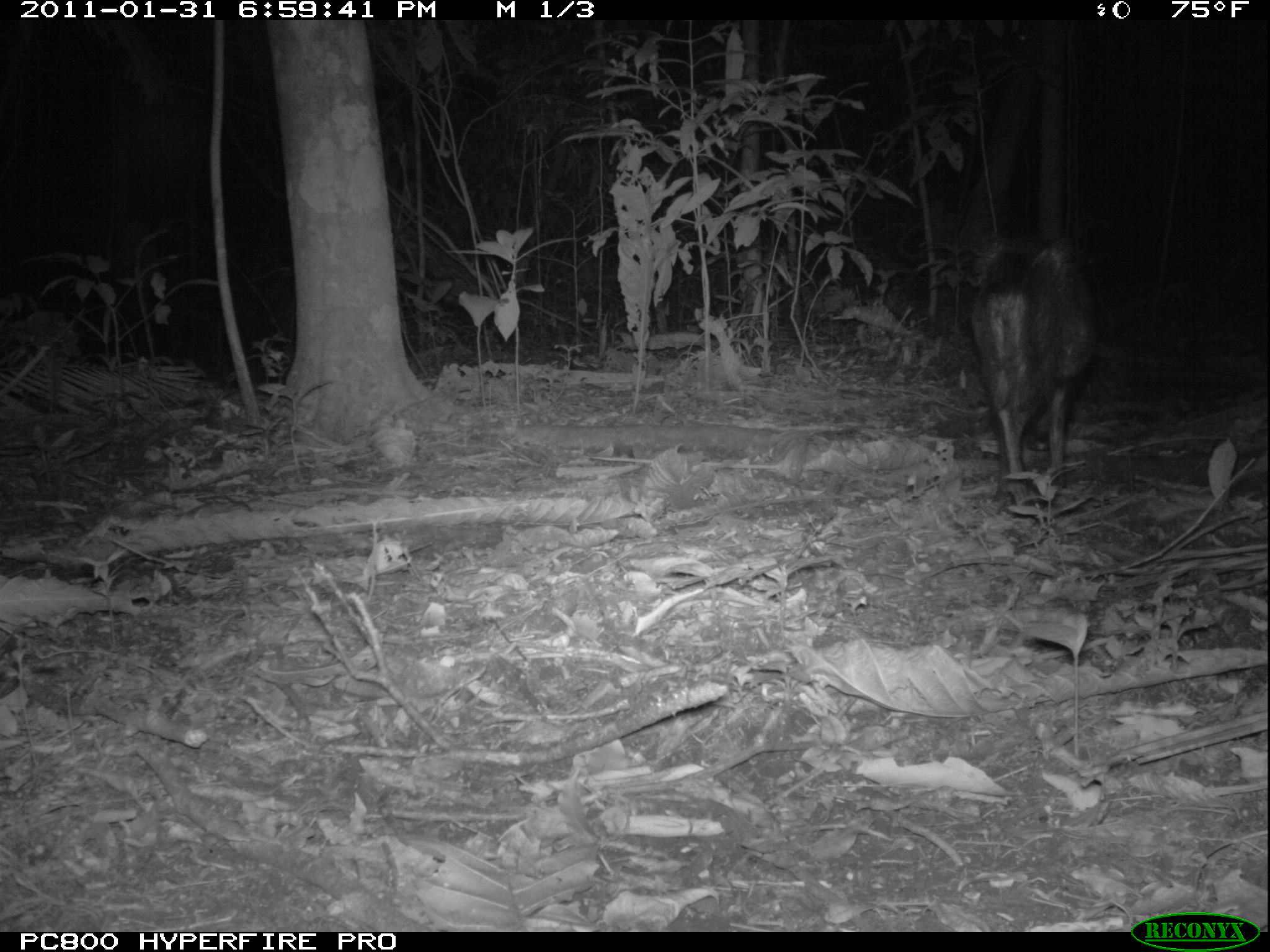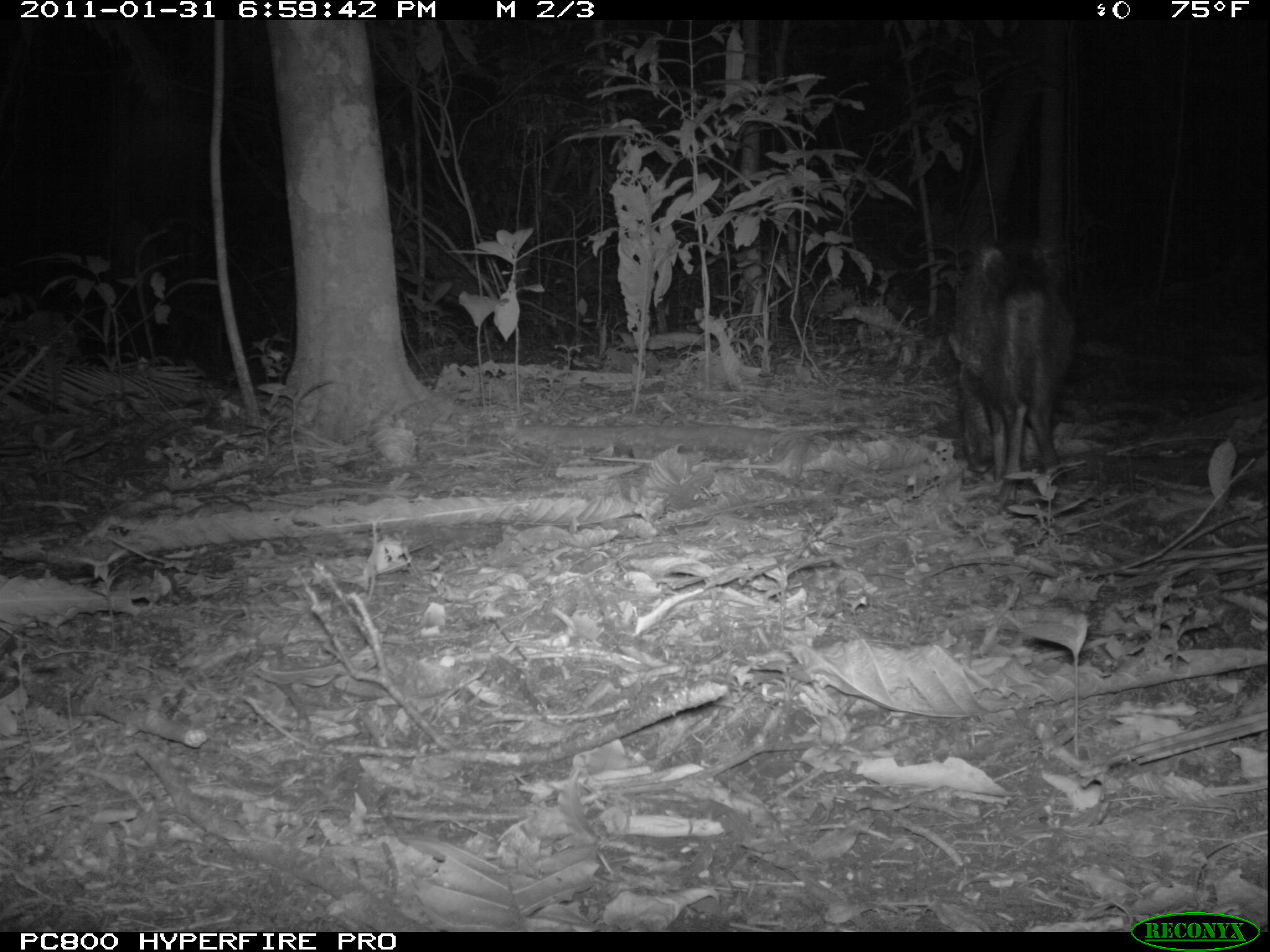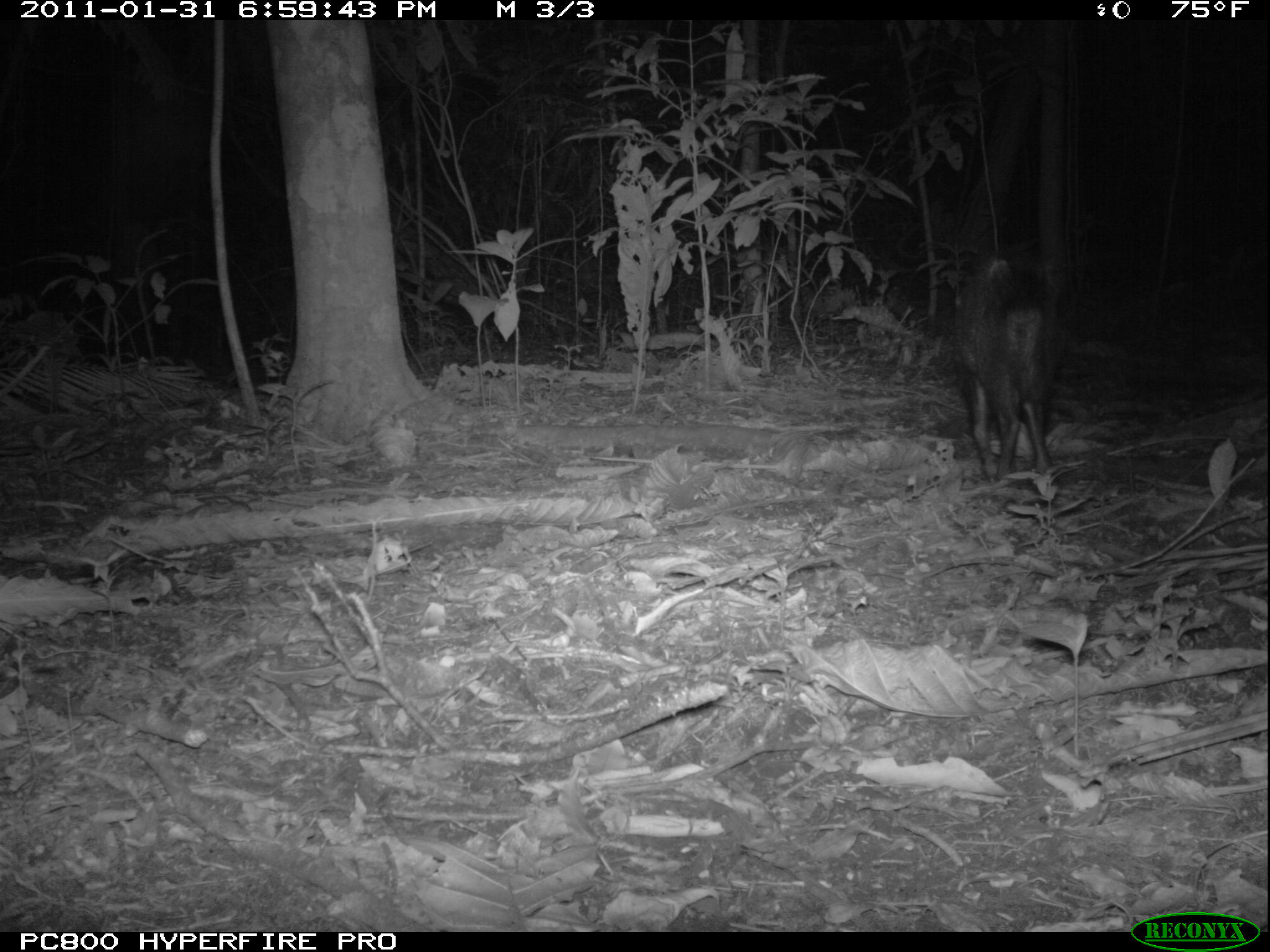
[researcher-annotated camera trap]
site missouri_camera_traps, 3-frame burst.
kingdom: Animalia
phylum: Chordata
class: Mammalia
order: Artiodactyla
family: Tayassuidae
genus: Pecari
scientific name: Pecari tajacu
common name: collared peccary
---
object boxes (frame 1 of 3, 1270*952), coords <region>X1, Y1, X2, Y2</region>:
collared peccary: <region>957, 227, 1099, 491</region>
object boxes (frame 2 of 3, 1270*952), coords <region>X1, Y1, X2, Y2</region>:
collared peccary: <region>942, 234, 1064, 487</region>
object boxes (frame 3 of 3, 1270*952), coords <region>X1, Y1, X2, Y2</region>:
collared peccary: <region>935, 239, 1059, 483</region>